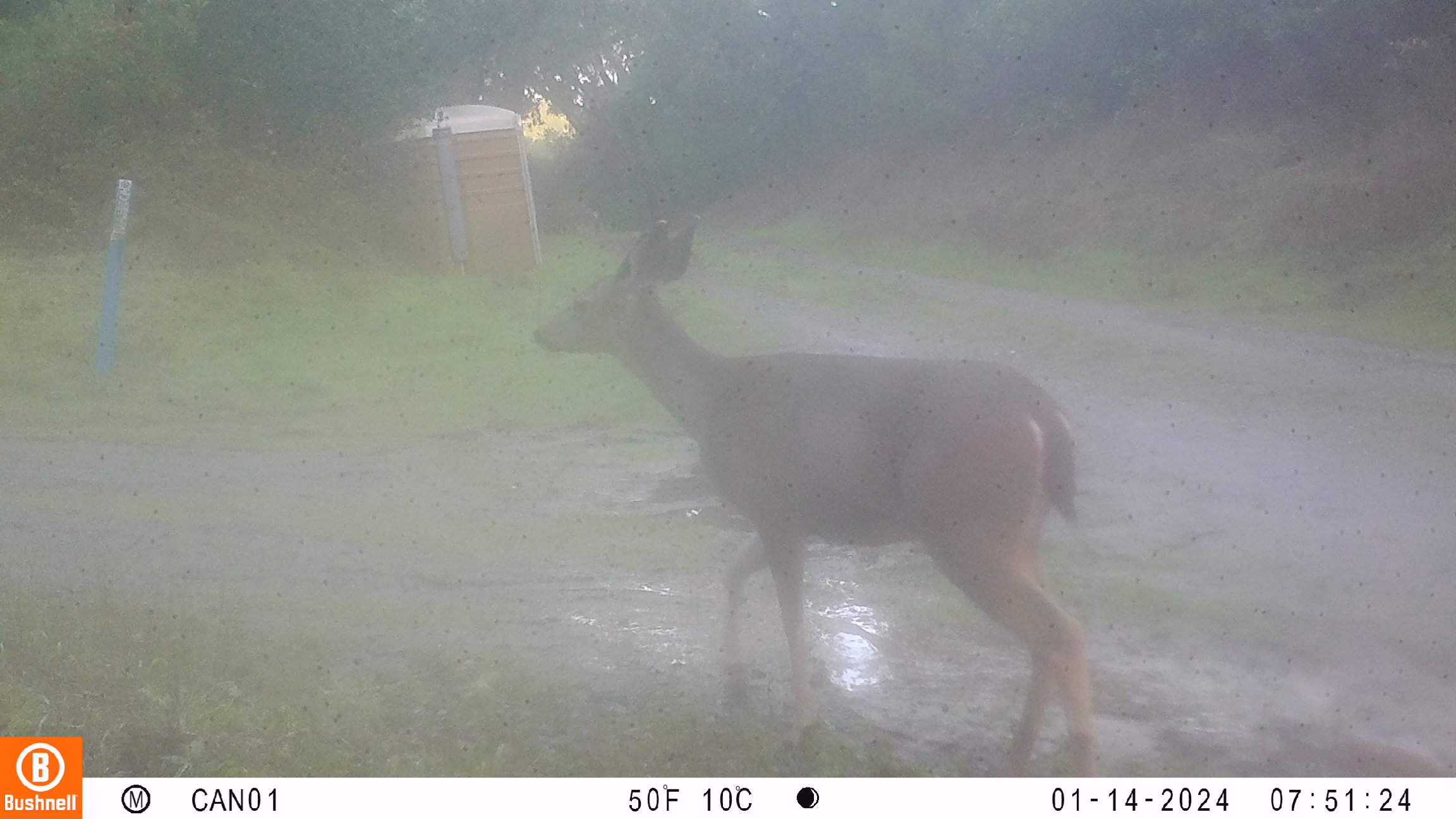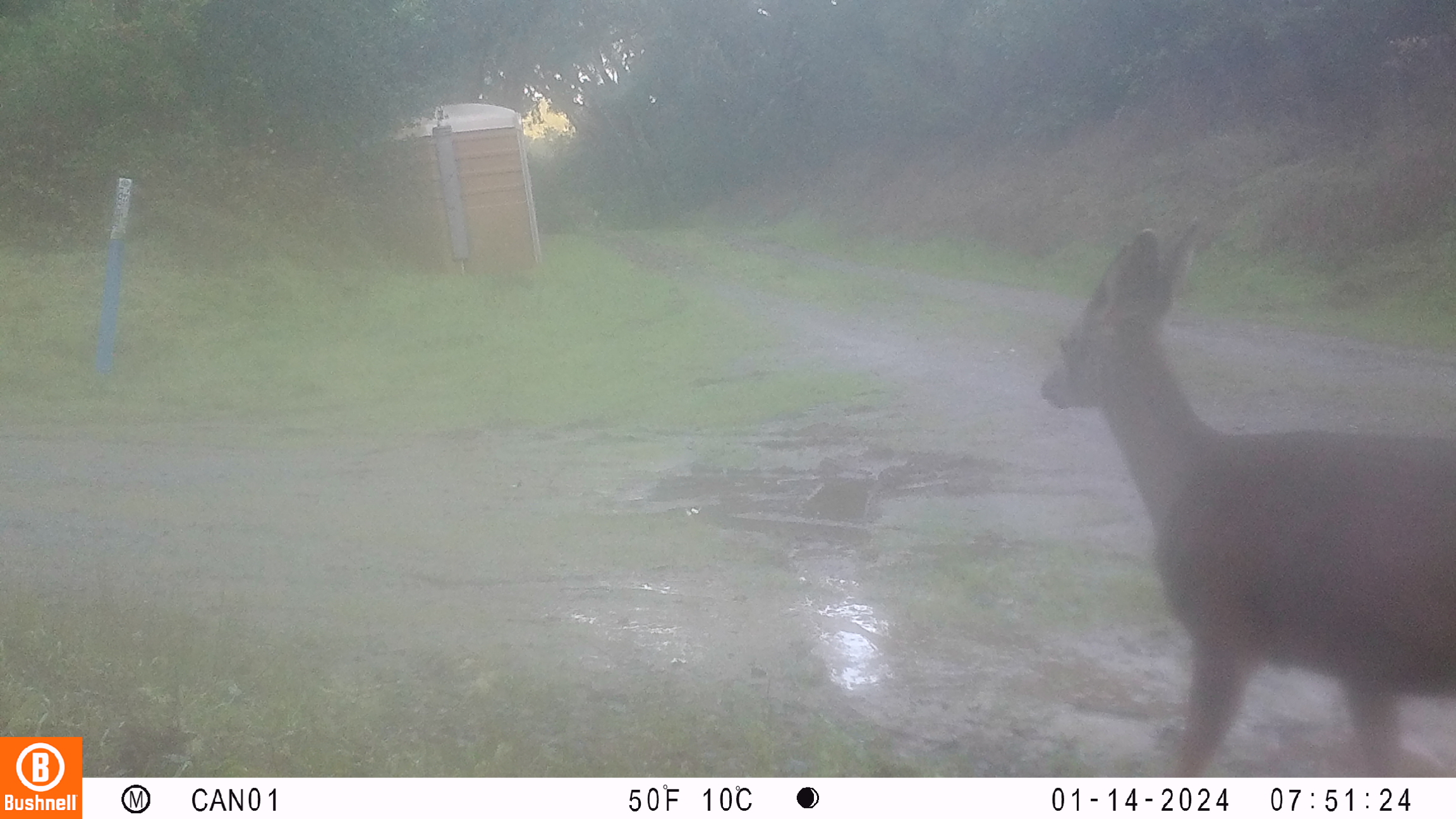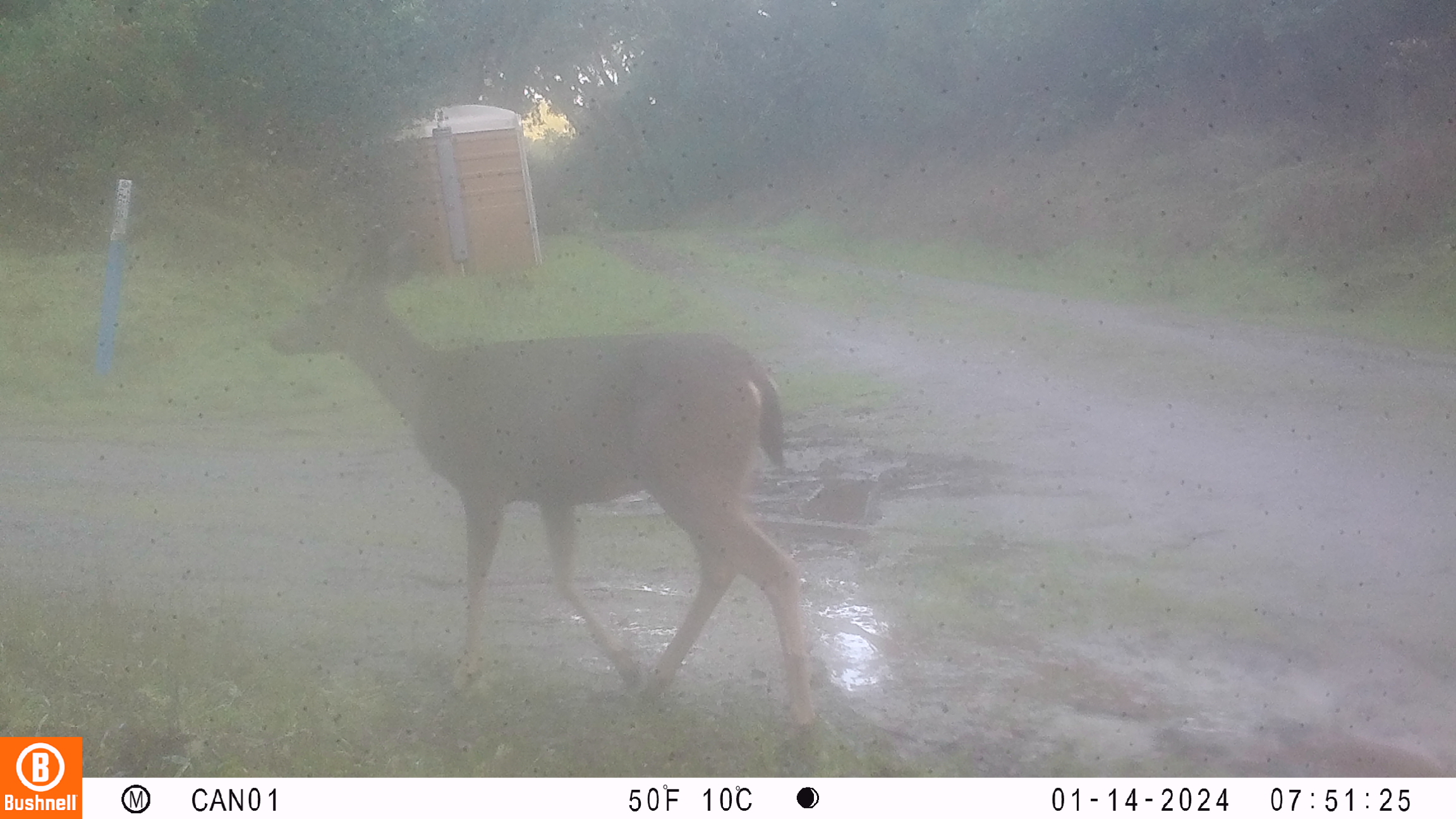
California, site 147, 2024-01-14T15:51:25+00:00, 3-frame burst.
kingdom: Animalia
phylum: Chordata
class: Mammalia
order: Artiodactyla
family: Cervidae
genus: Odocoileus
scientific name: Odocoileus hemionus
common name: mule deer